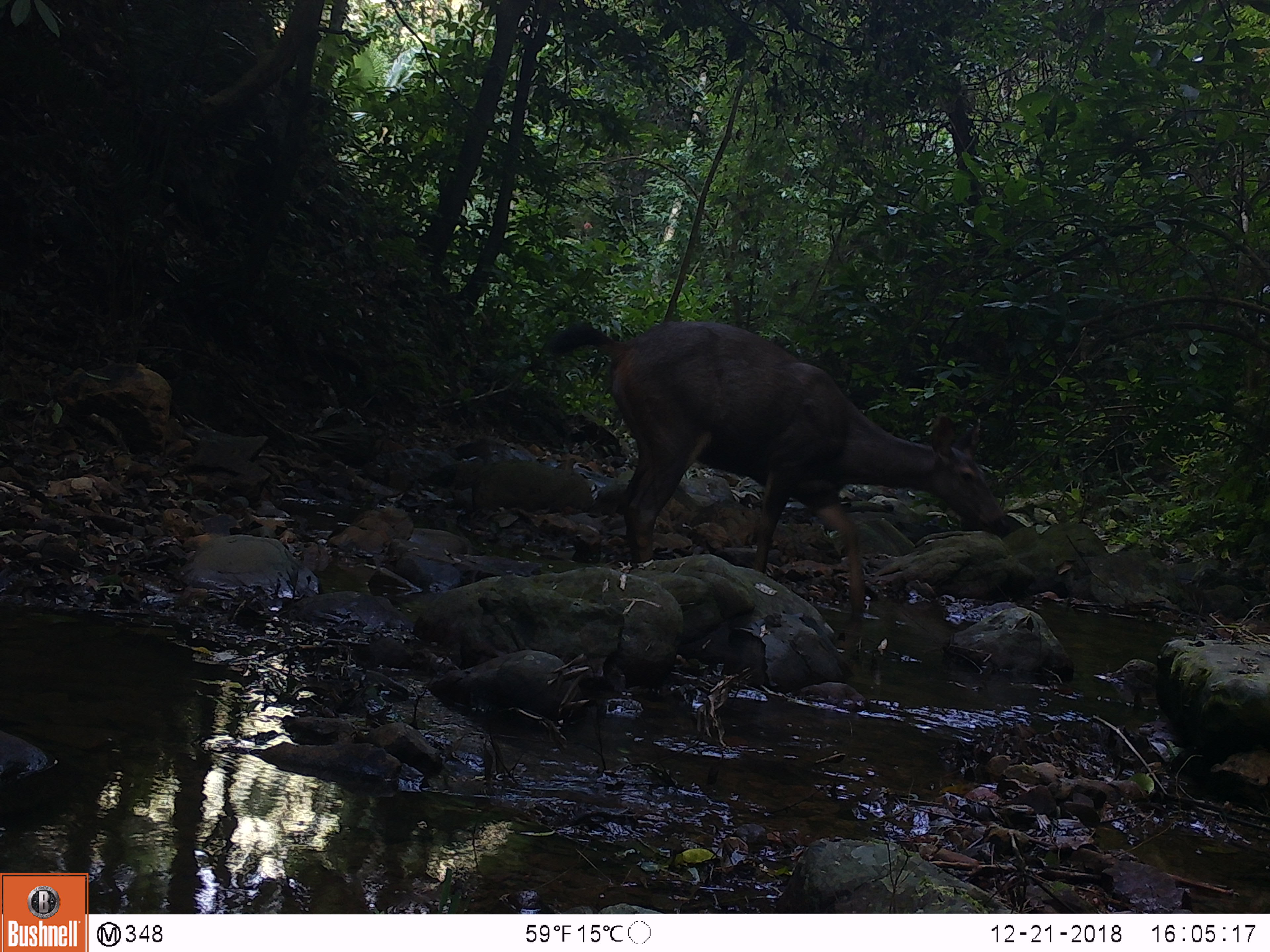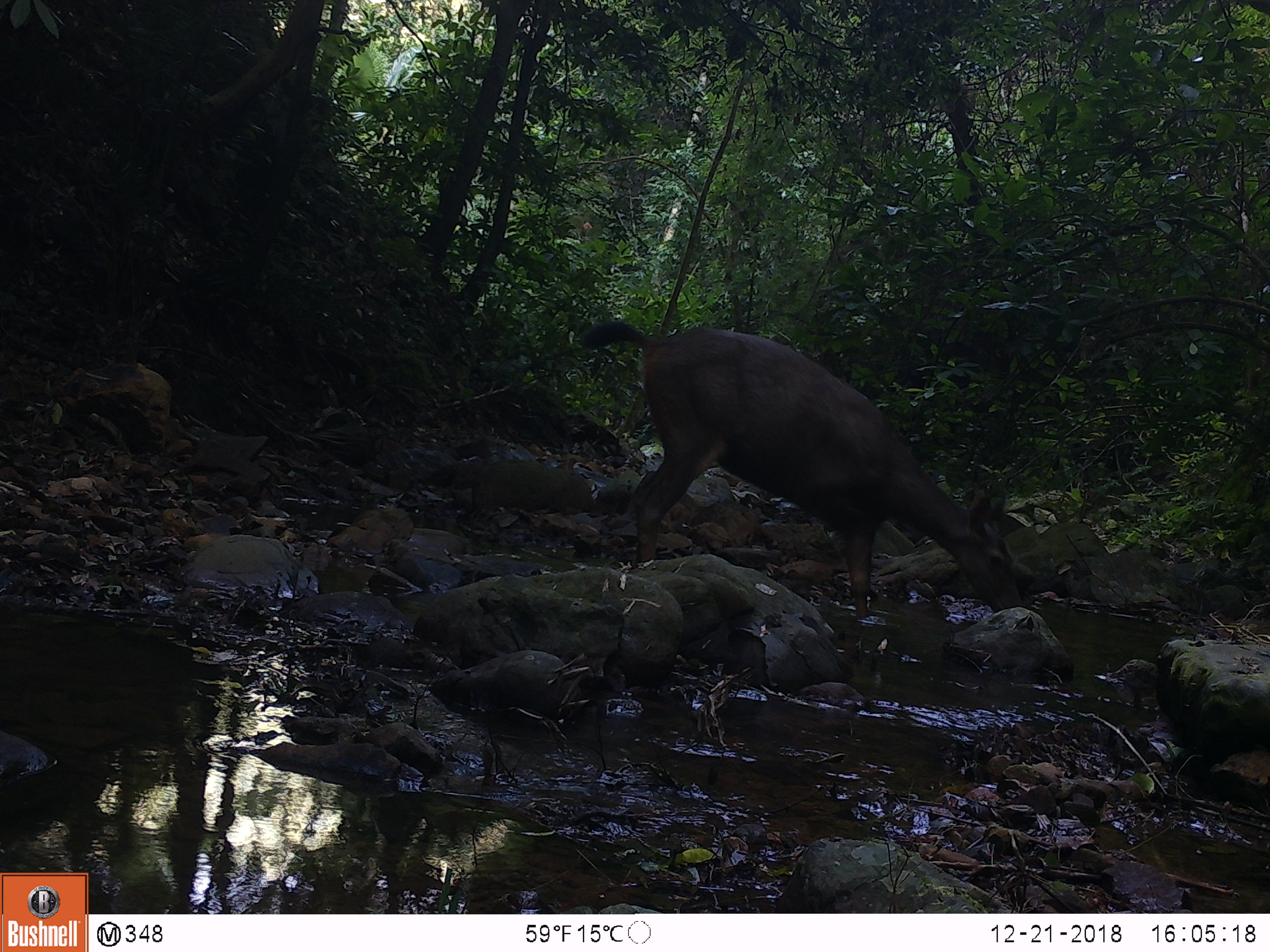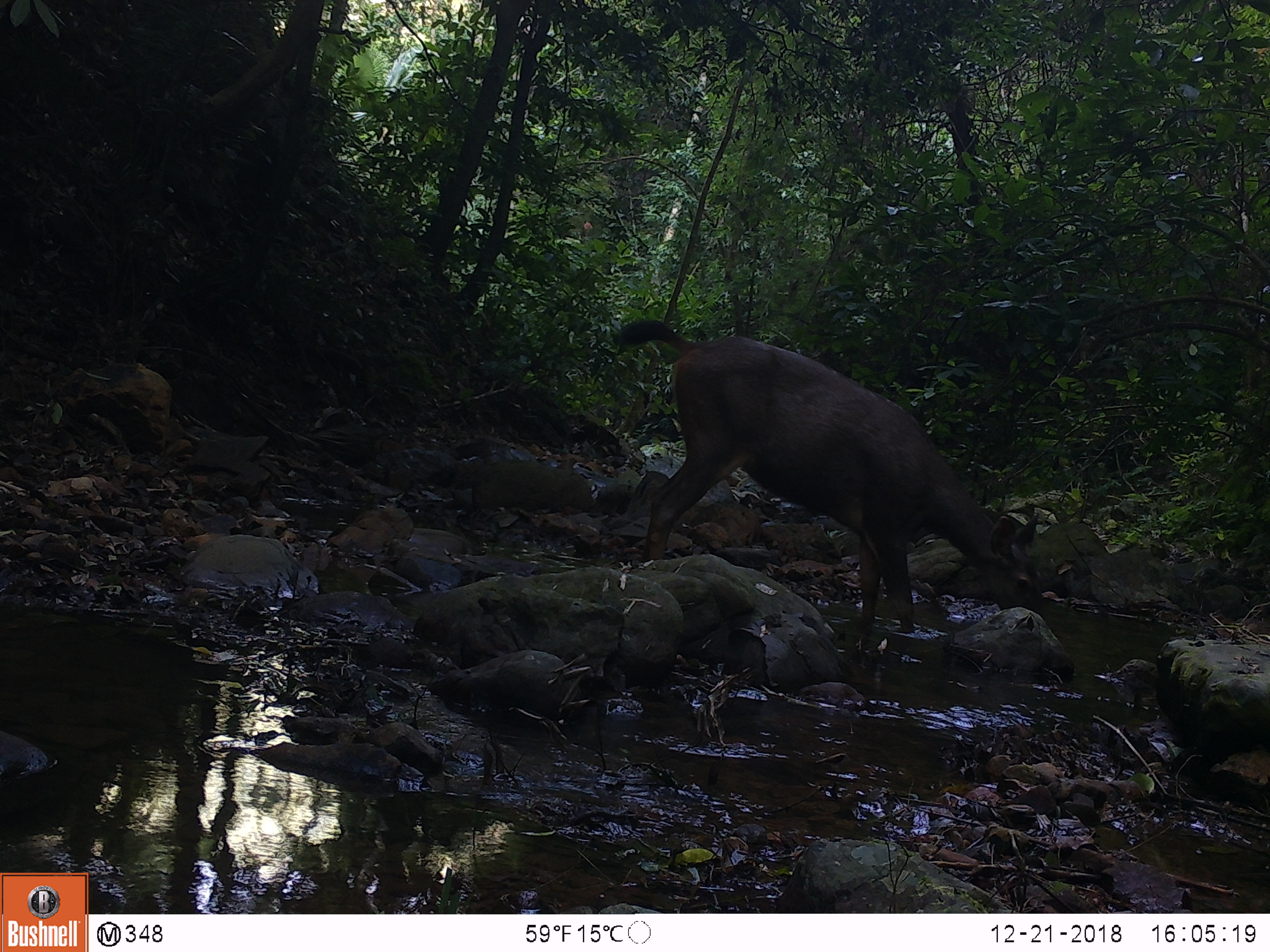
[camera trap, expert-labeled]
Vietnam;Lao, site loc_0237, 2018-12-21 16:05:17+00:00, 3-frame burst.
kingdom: Animalia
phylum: Chordata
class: Mammalia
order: Artiodactyla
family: Cervidae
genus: Rusa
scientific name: Rusa unicolor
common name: sambar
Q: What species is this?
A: Sambar (Rusa unicolor).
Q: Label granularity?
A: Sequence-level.